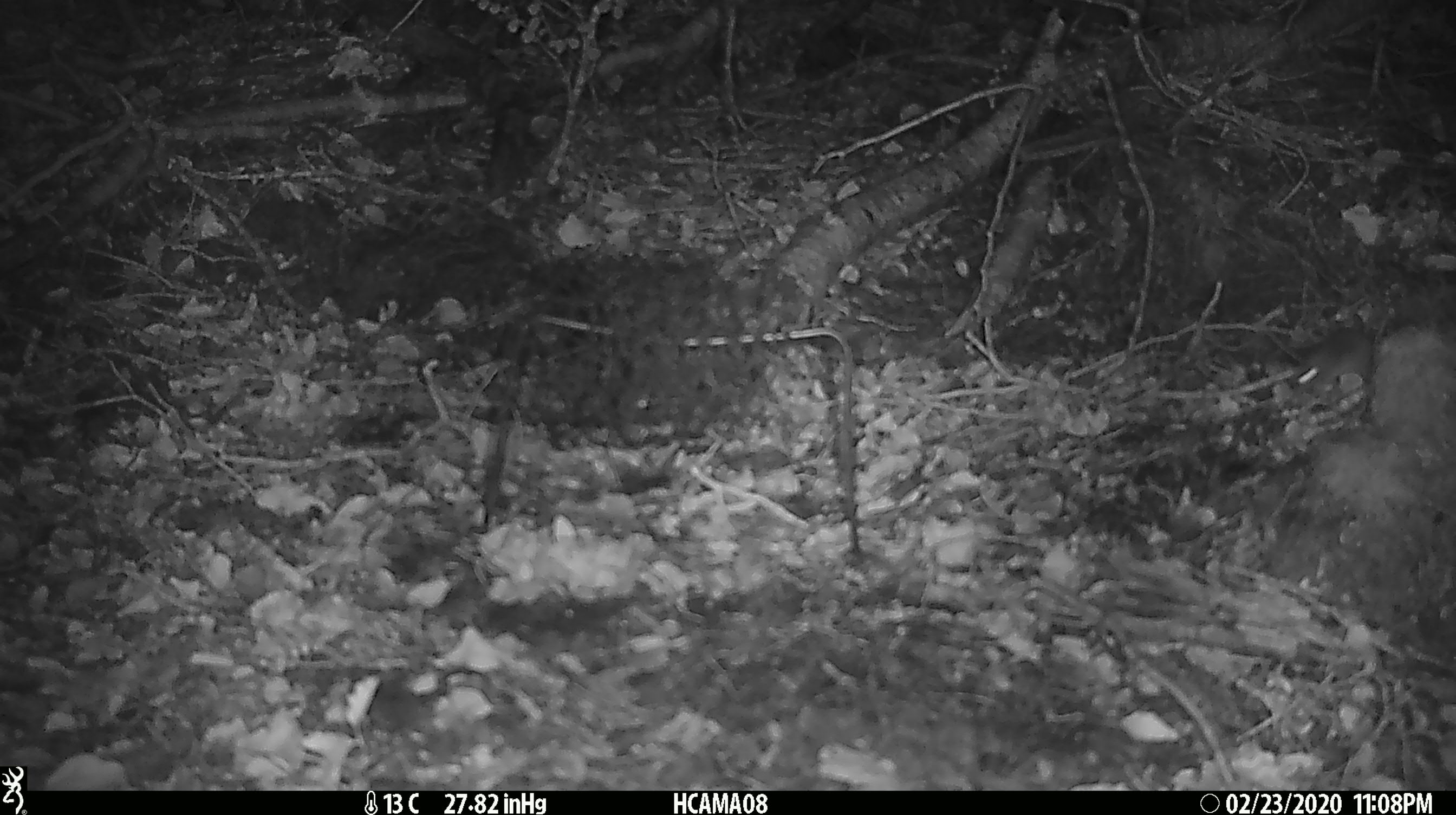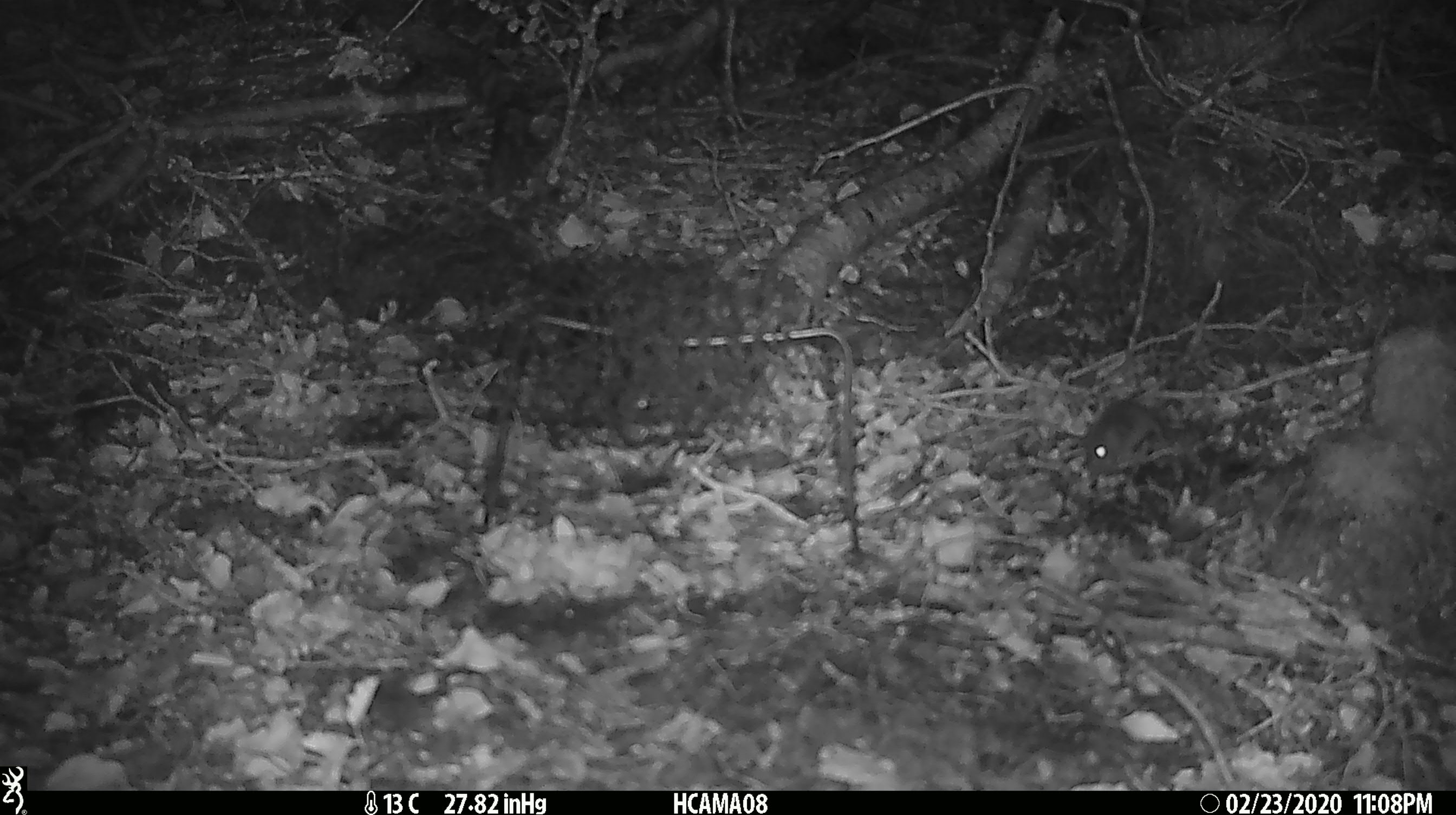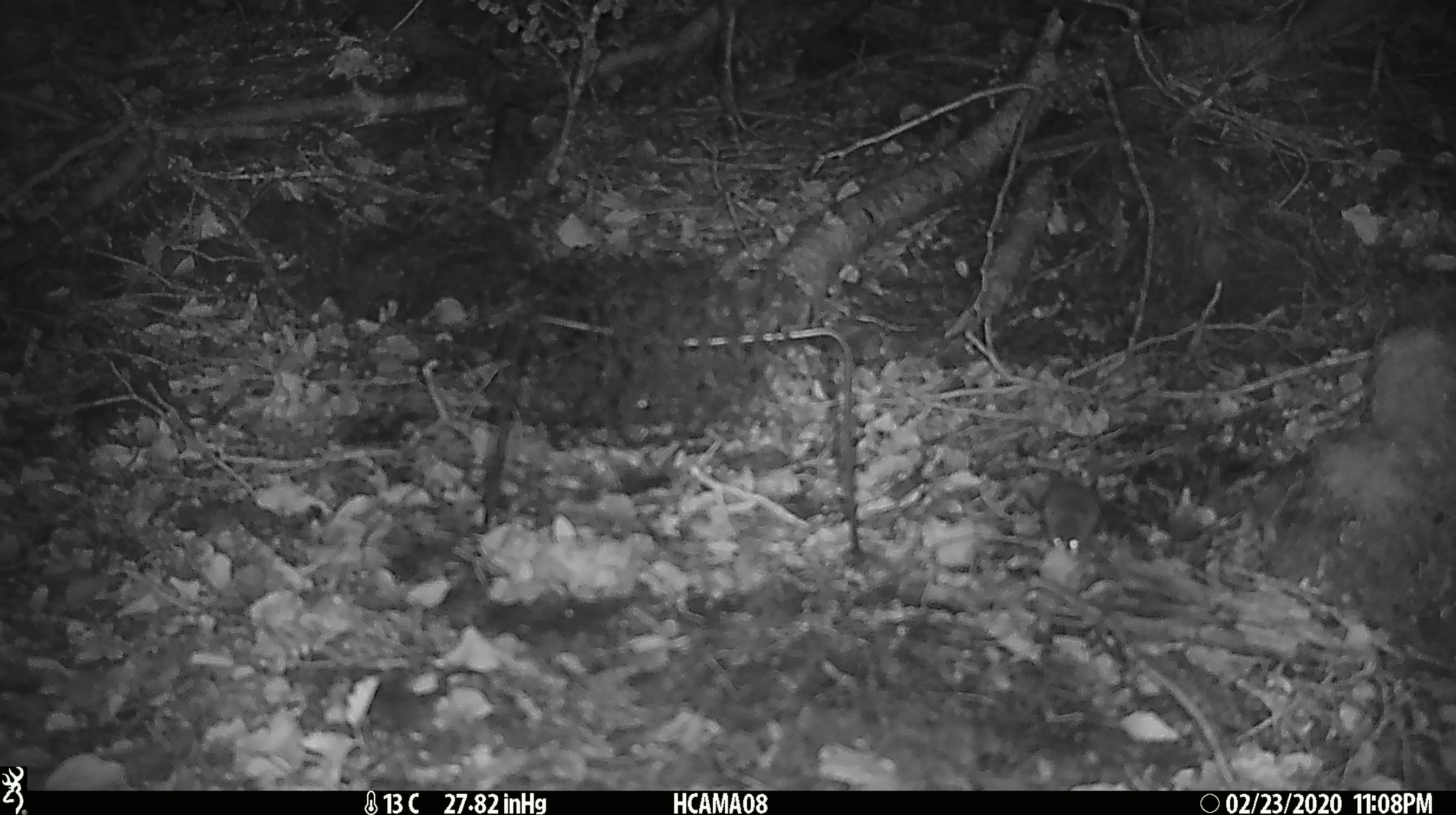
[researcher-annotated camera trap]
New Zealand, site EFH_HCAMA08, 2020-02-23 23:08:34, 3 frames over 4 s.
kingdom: Animalia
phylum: Chordata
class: Mammalia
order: Rodentia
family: Muridae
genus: Mus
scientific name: Mus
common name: mouse